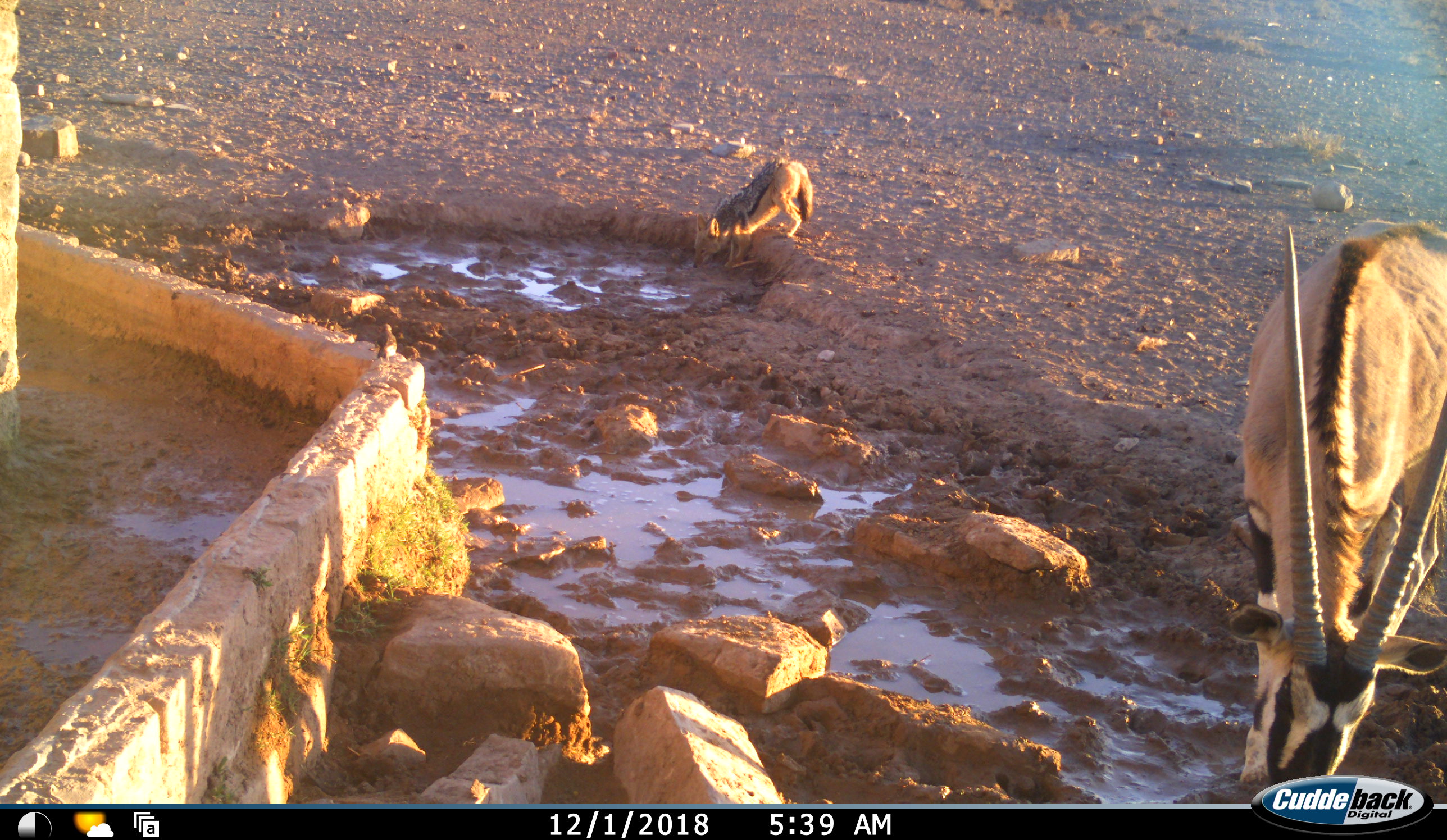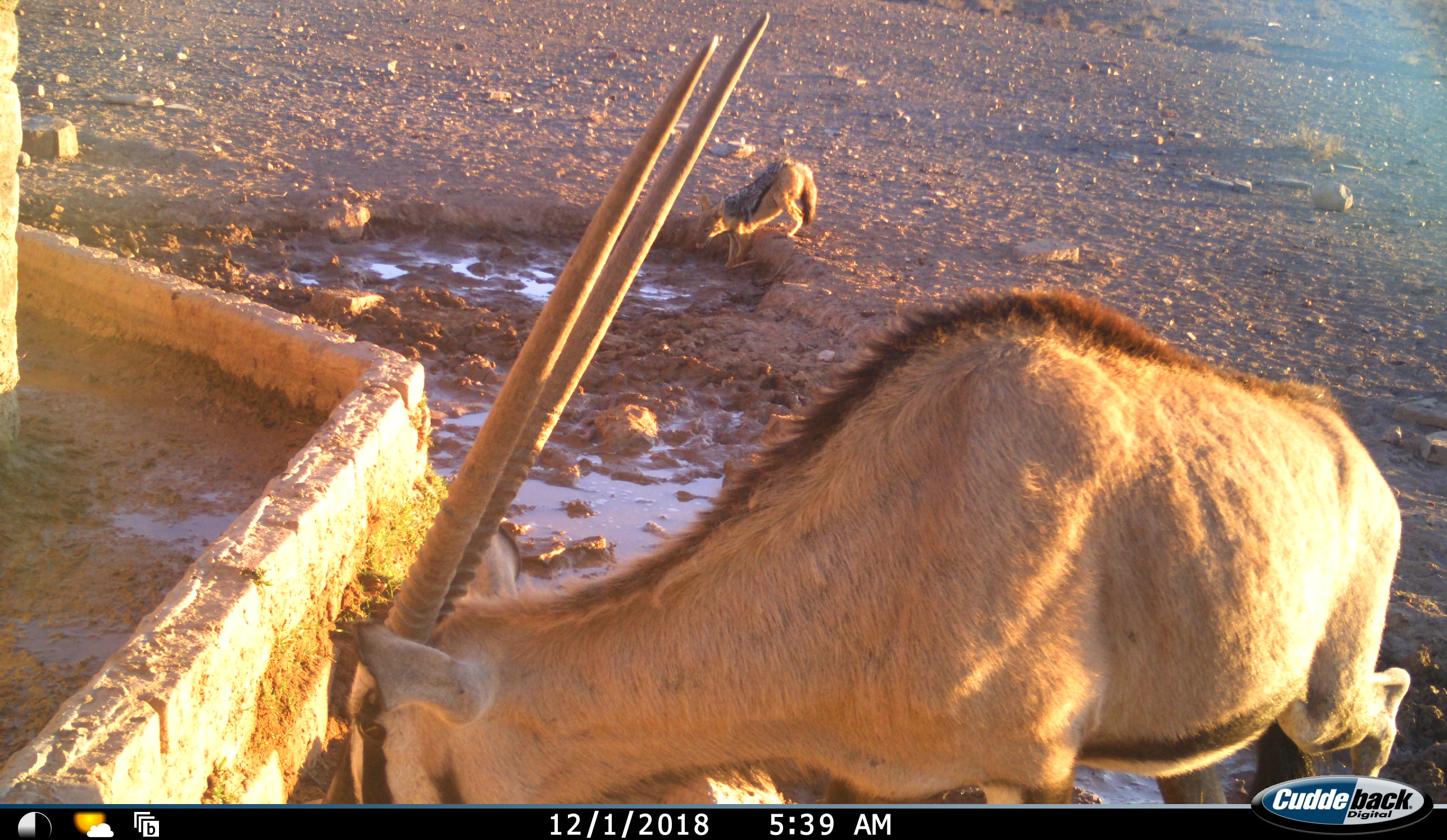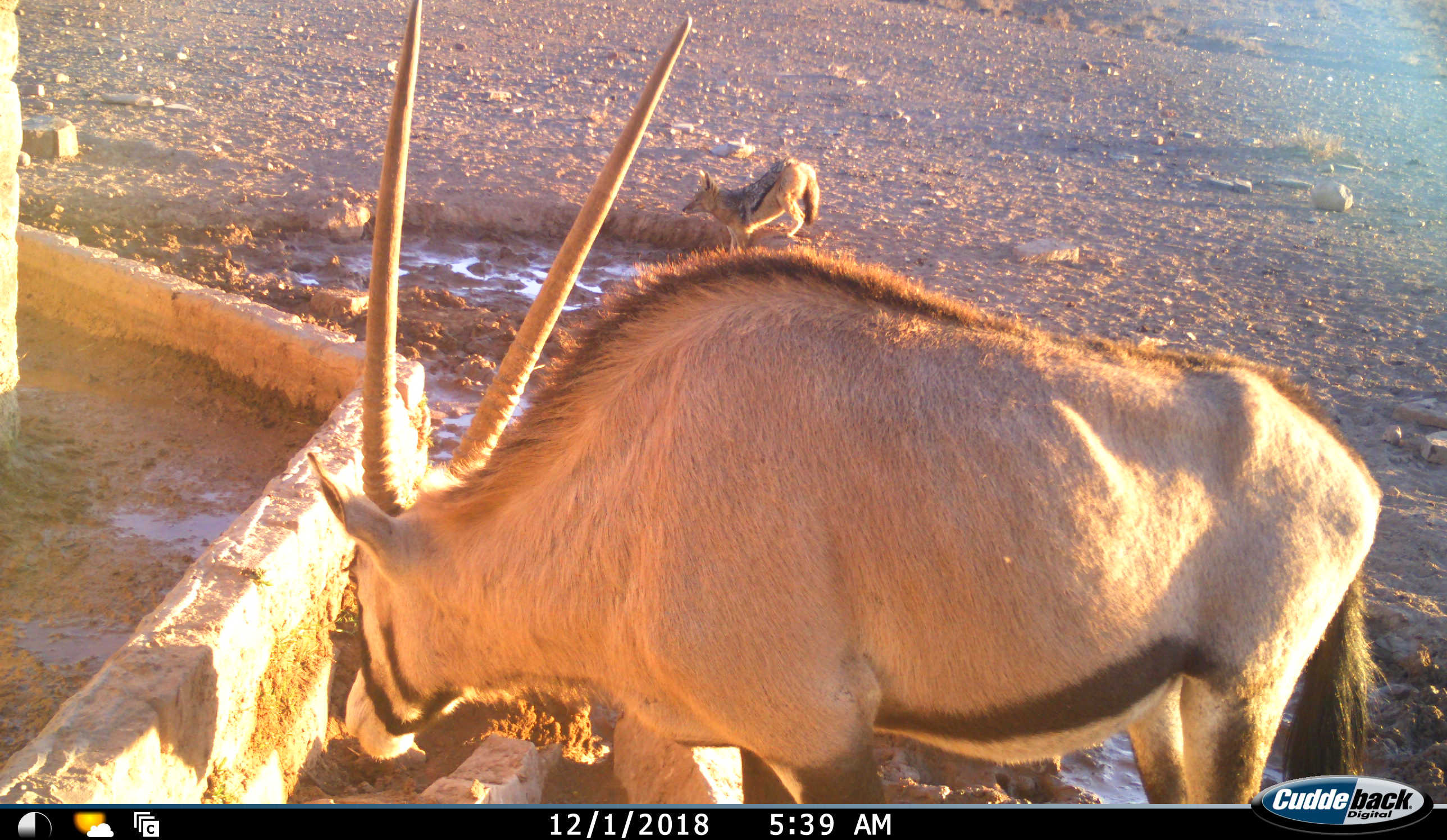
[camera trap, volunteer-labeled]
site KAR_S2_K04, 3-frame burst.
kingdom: Animalia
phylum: Chordata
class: Mammalia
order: Artiodactyla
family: Bovidae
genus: Oryx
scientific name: Oryx gazella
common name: gemsbok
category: oryx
Oryx (gemsbok) (Oryx gazella), count 1. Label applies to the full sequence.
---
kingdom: Animalia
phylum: Chordata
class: Mammalia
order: Carnivora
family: Canidae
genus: Lupulella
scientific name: Lupulella mesomelas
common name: black-backed jackal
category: jackalblackbacked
Jackalblackbacked (black-backed jackal) (Lupulella mesomelas), count 1. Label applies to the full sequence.